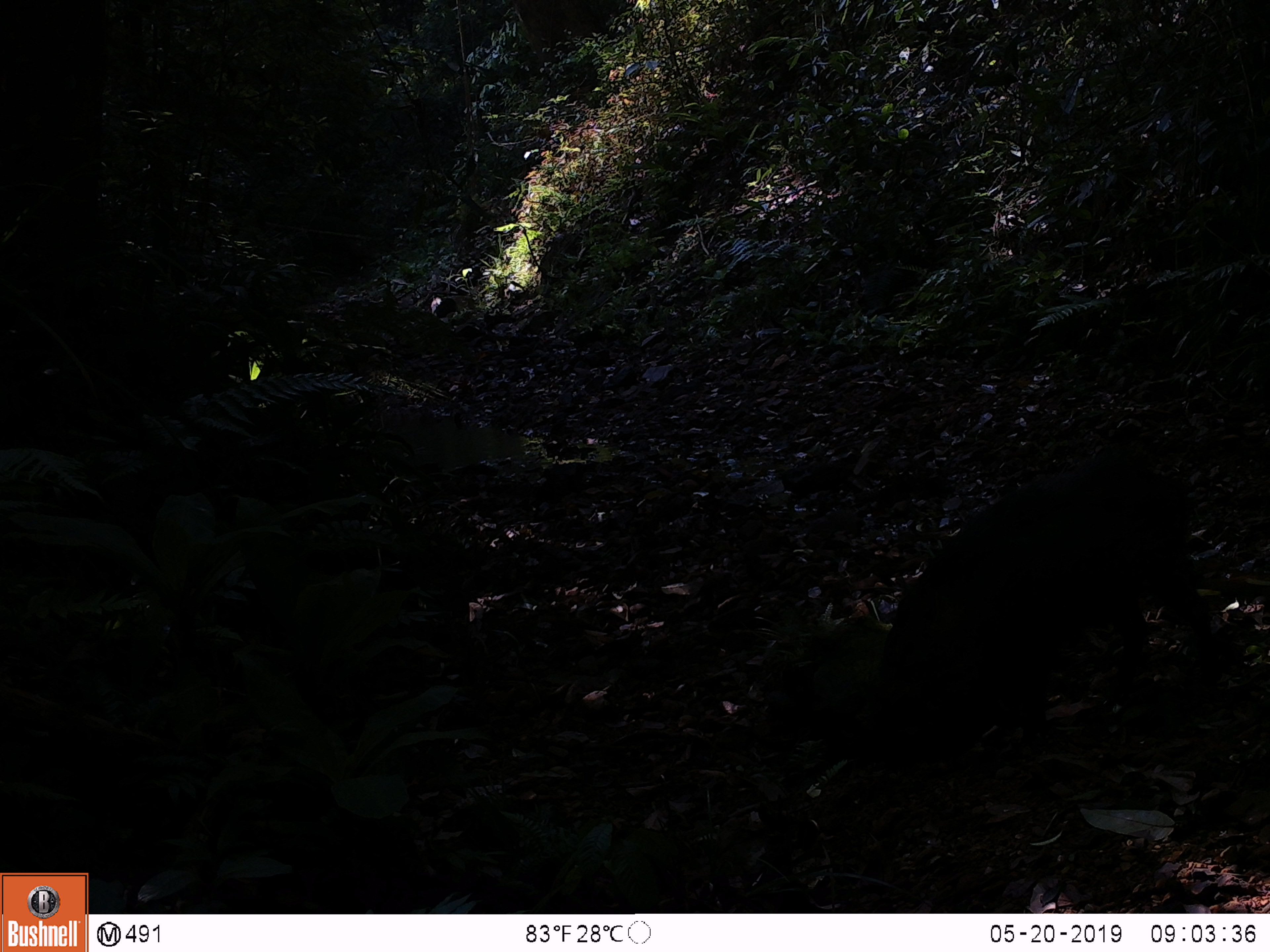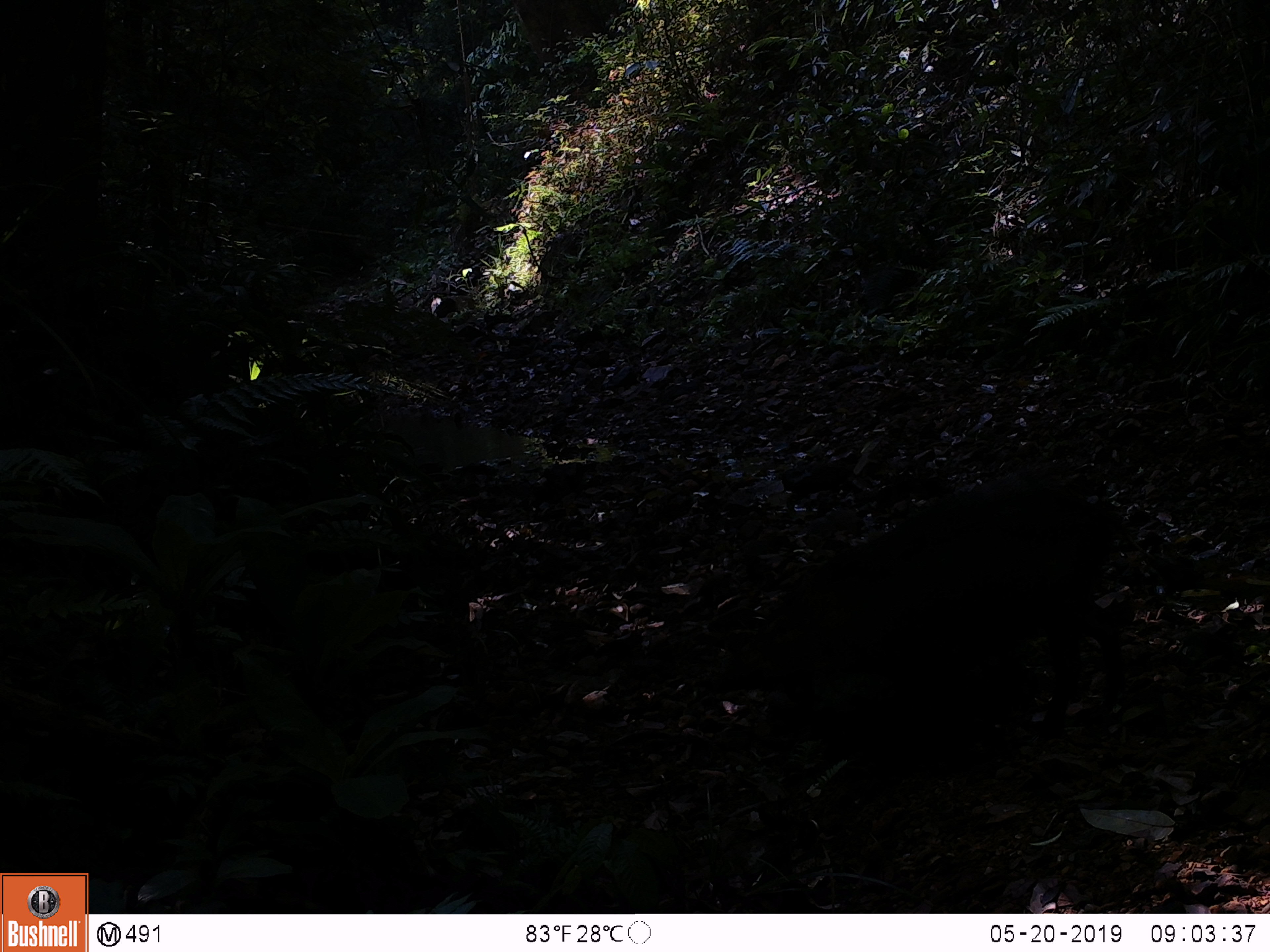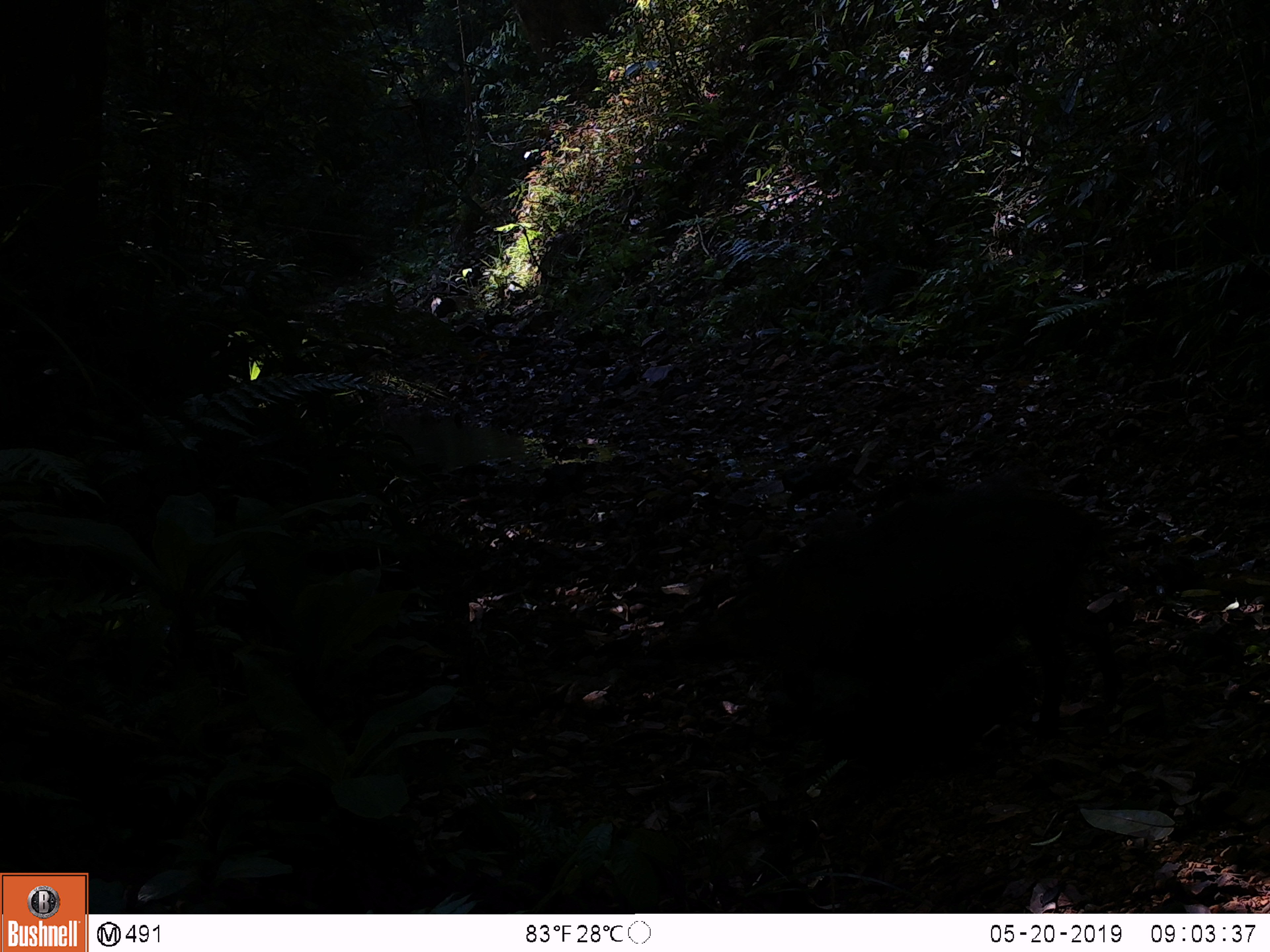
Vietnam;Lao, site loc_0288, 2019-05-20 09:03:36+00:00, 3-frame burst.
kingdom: Animalia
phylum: Chordata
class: Mammalia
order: Artiodactyla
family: Suidae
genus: Sus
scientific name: Sus scrofa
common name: eurasian wild pig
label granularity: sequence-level